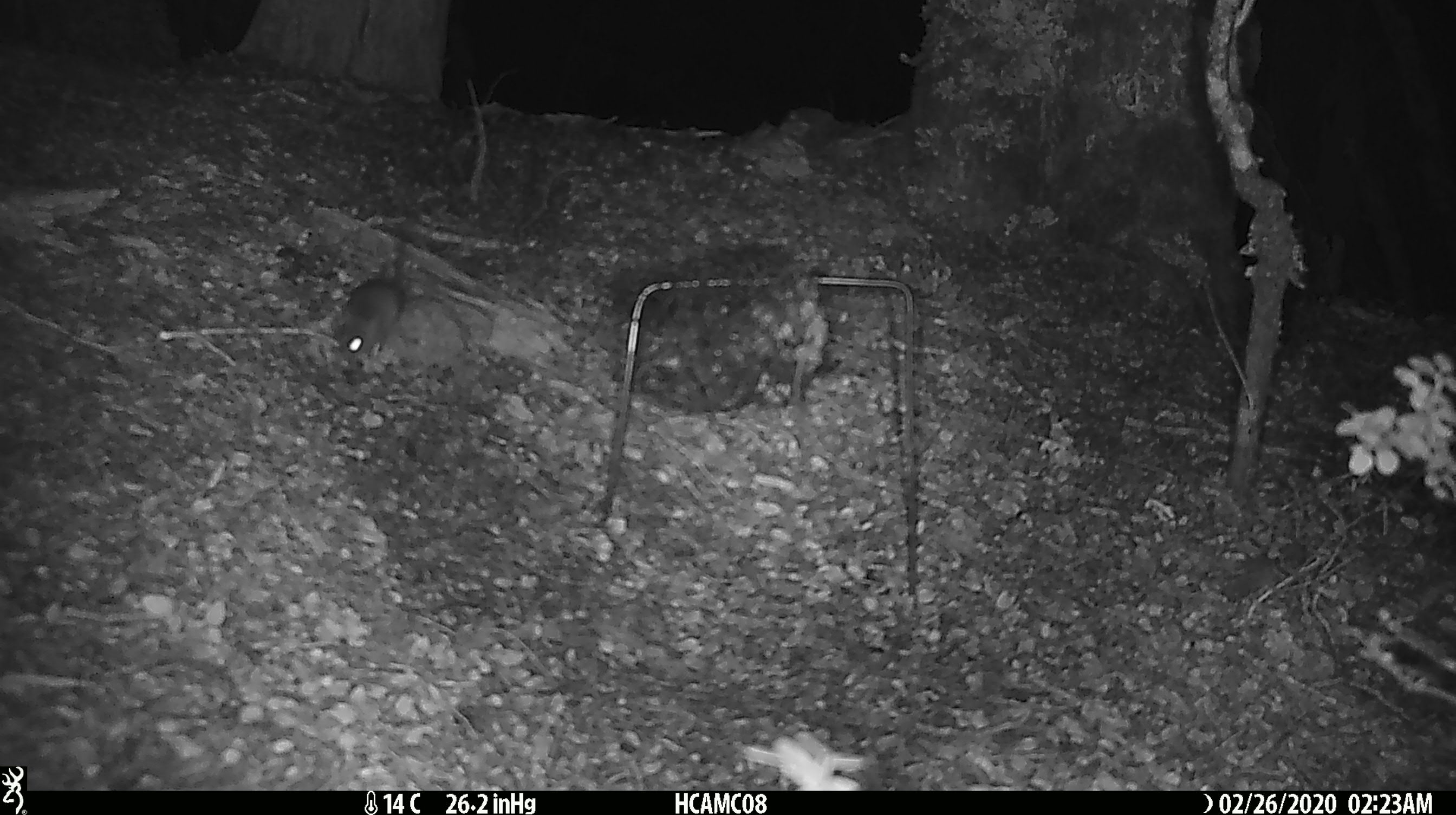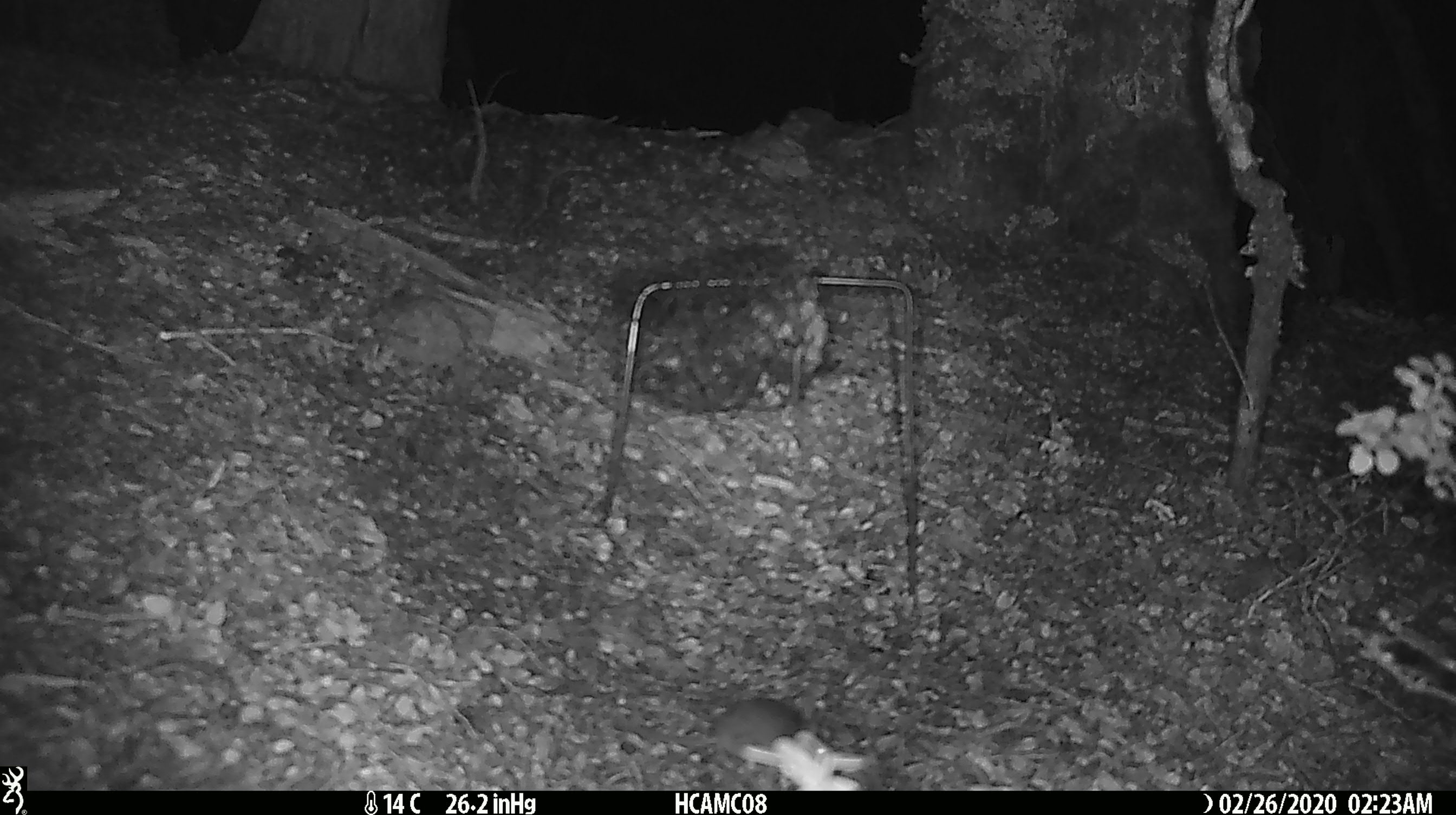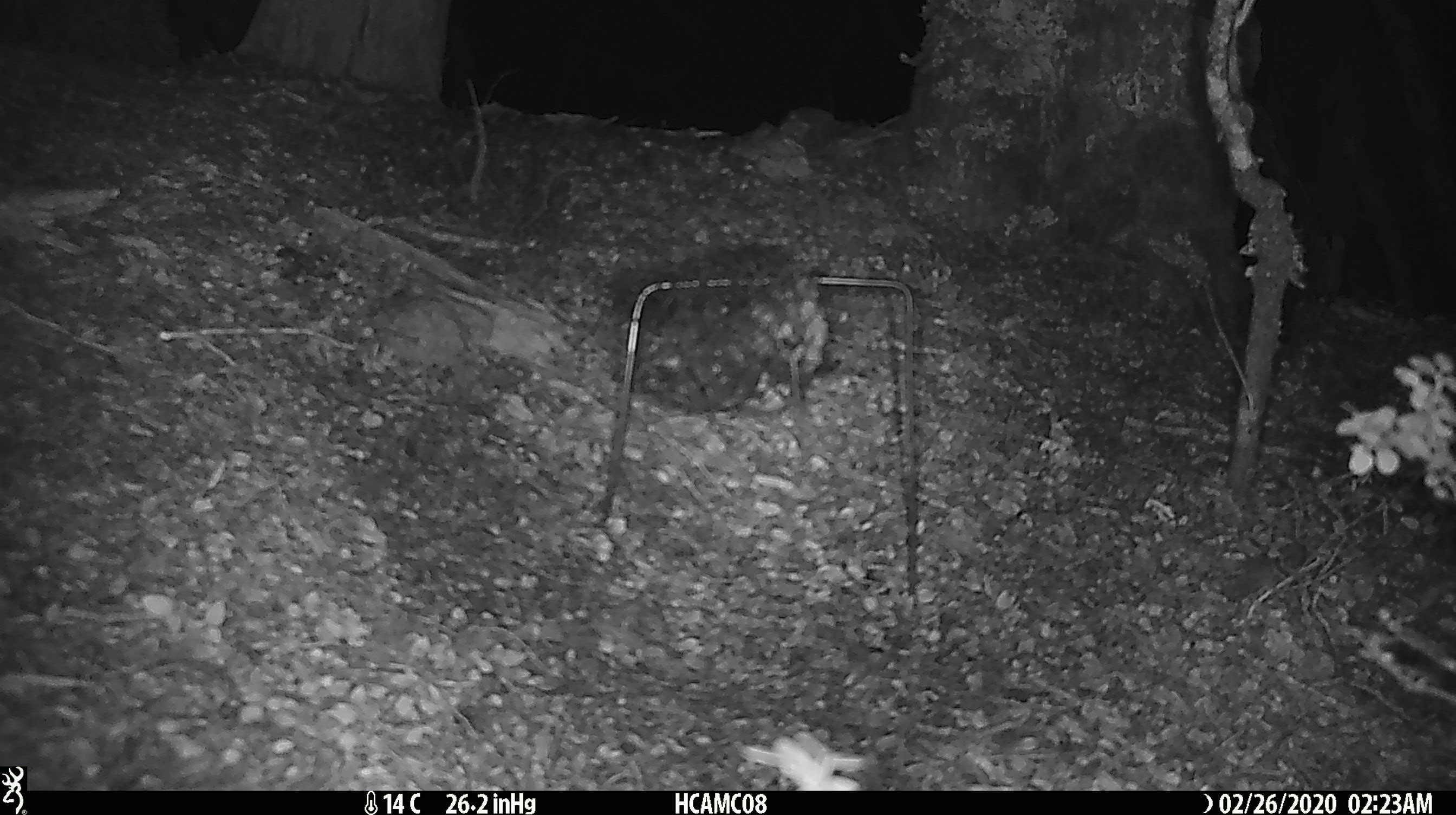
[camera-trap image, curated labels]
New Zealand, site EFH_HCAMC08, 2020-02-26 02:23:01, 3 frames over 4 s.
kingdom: Animalia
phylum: Chordata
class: Mammalia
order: Rodentia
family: Muridae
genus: Mus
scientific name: Mus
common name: mouse